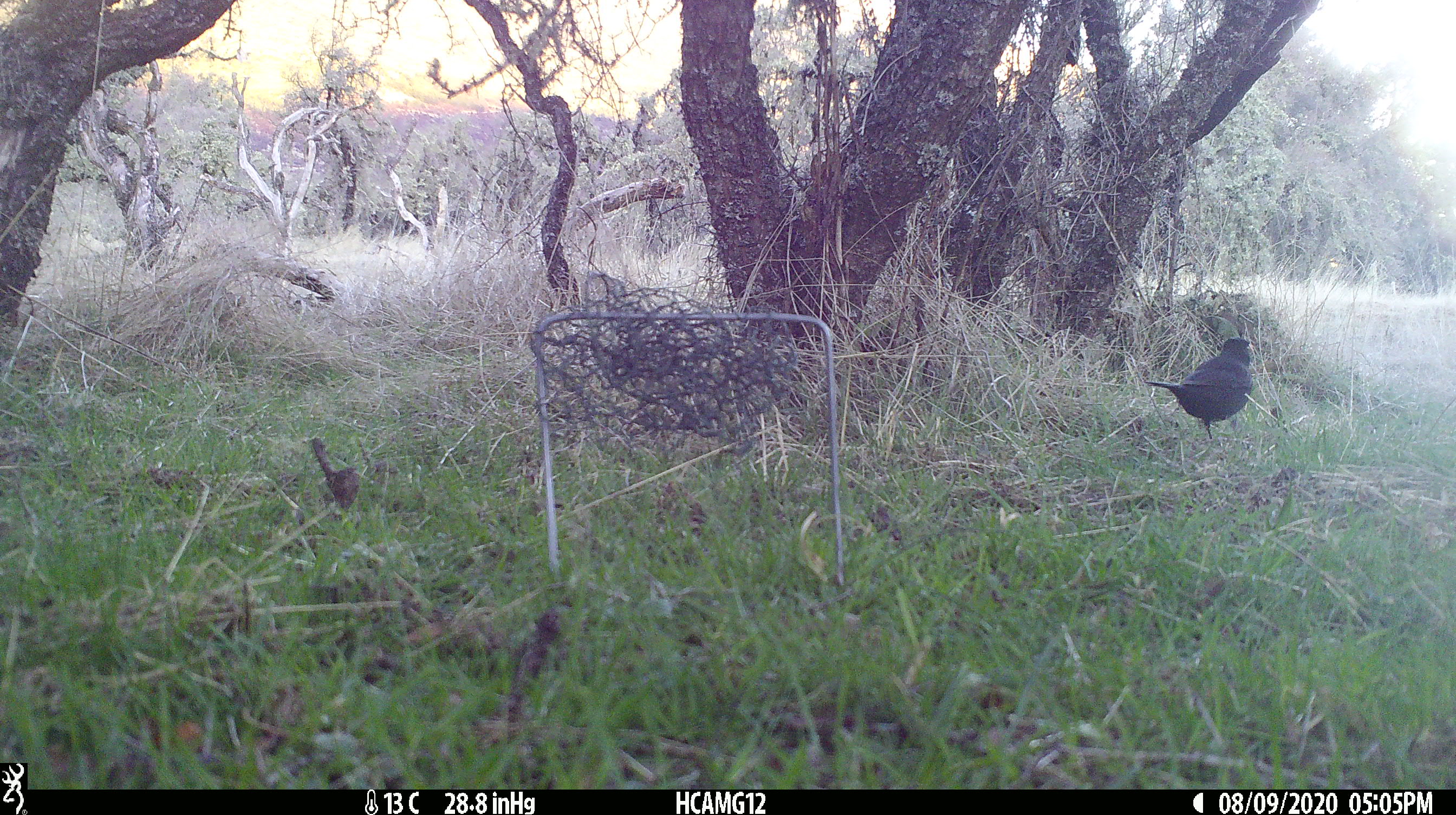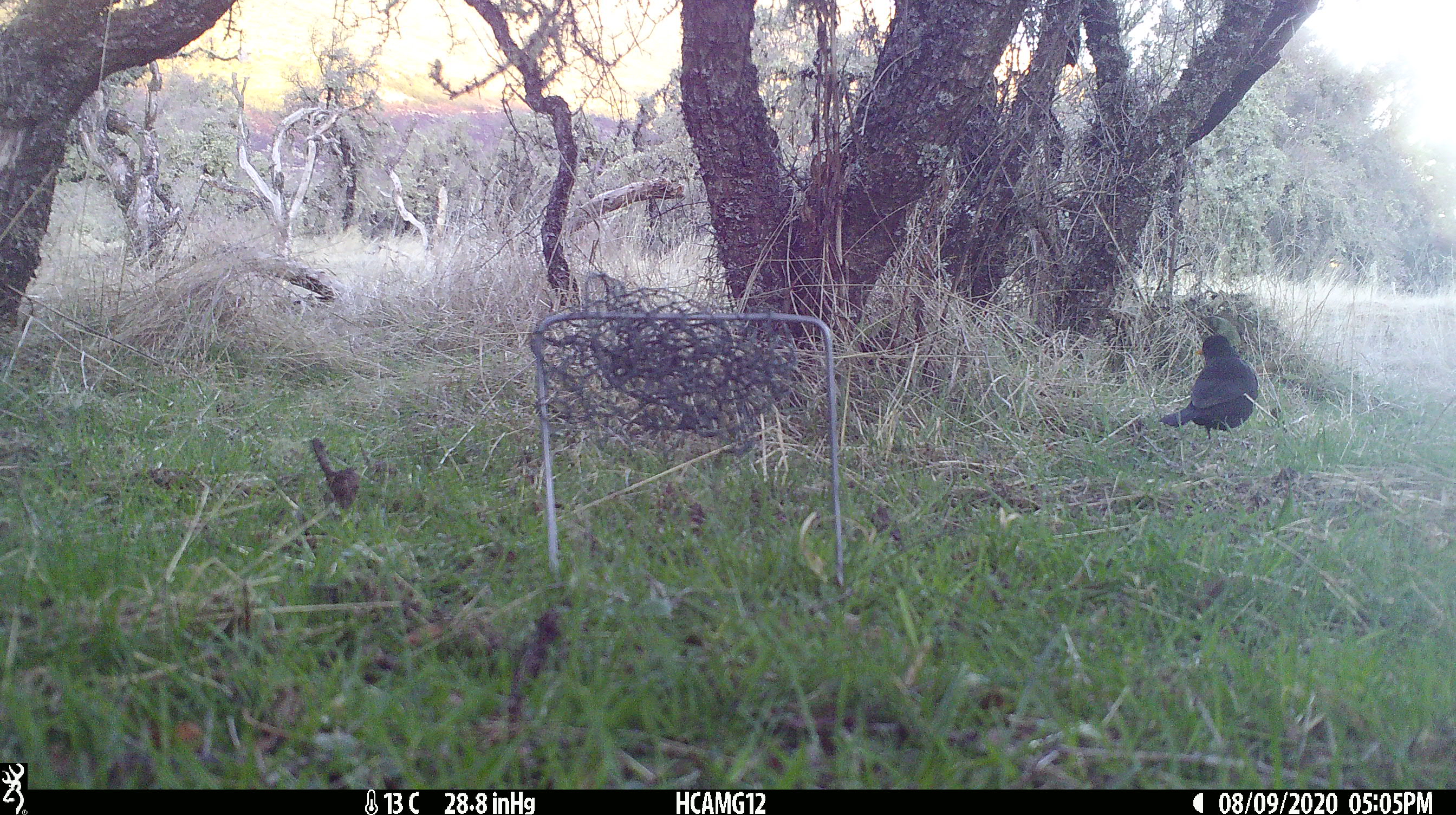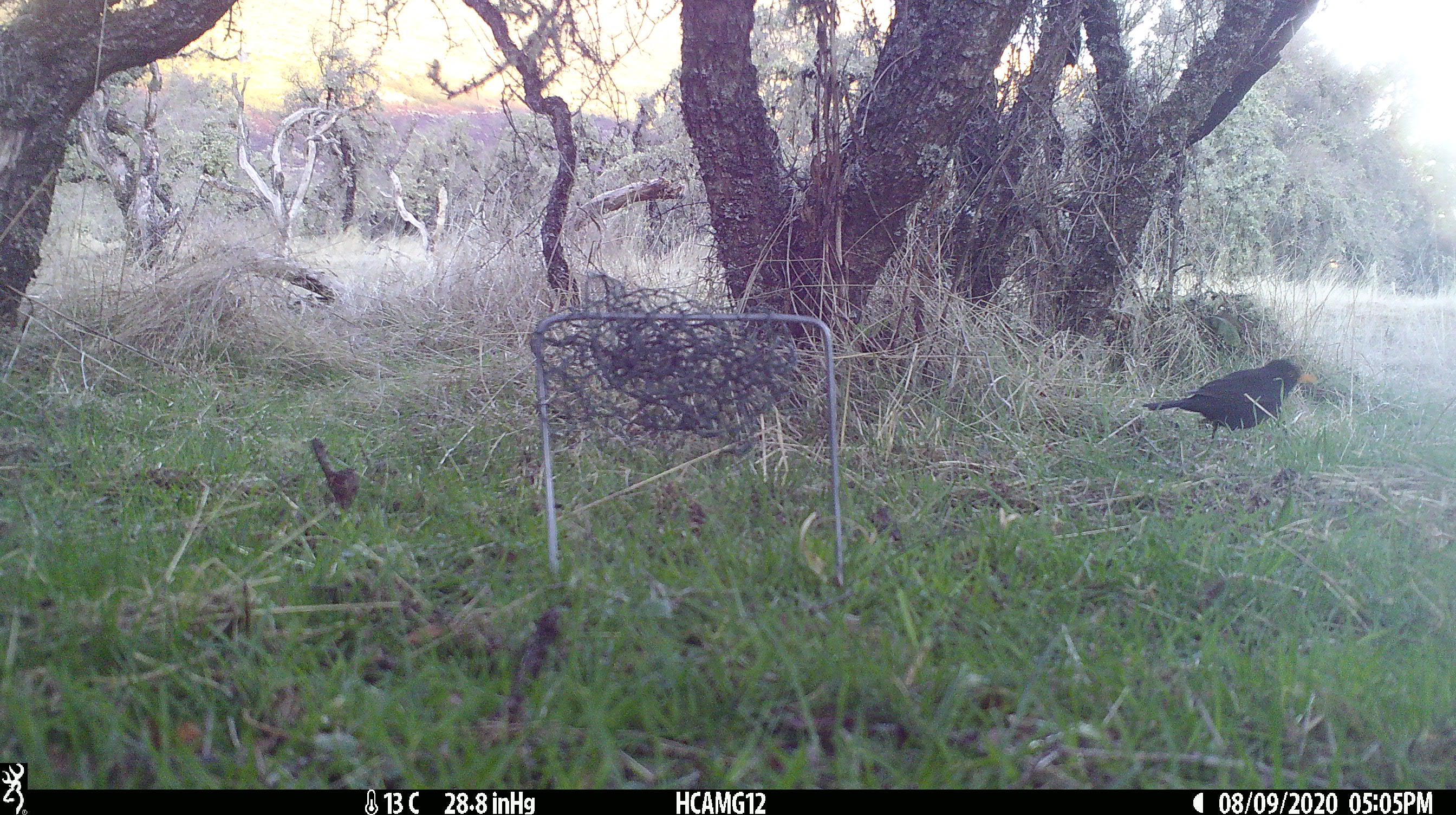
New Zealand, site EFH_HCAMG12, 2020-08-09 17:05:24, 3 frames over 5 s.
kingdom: Animalia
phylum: Chordata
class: Aves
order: Passeriformes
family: Turdidae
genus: Turdus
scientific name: Turdus merula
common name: eurasian blackbird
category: blackbird